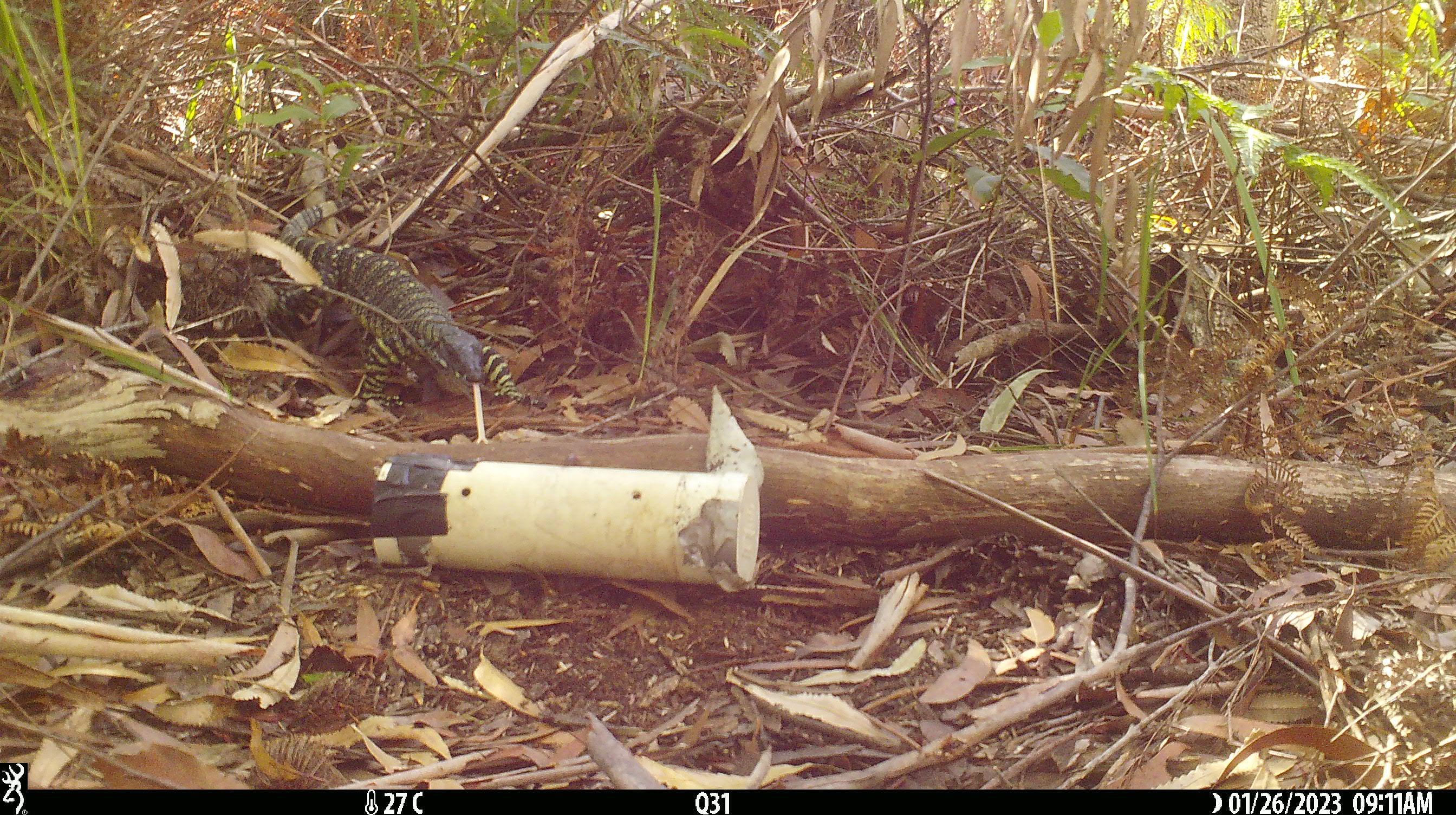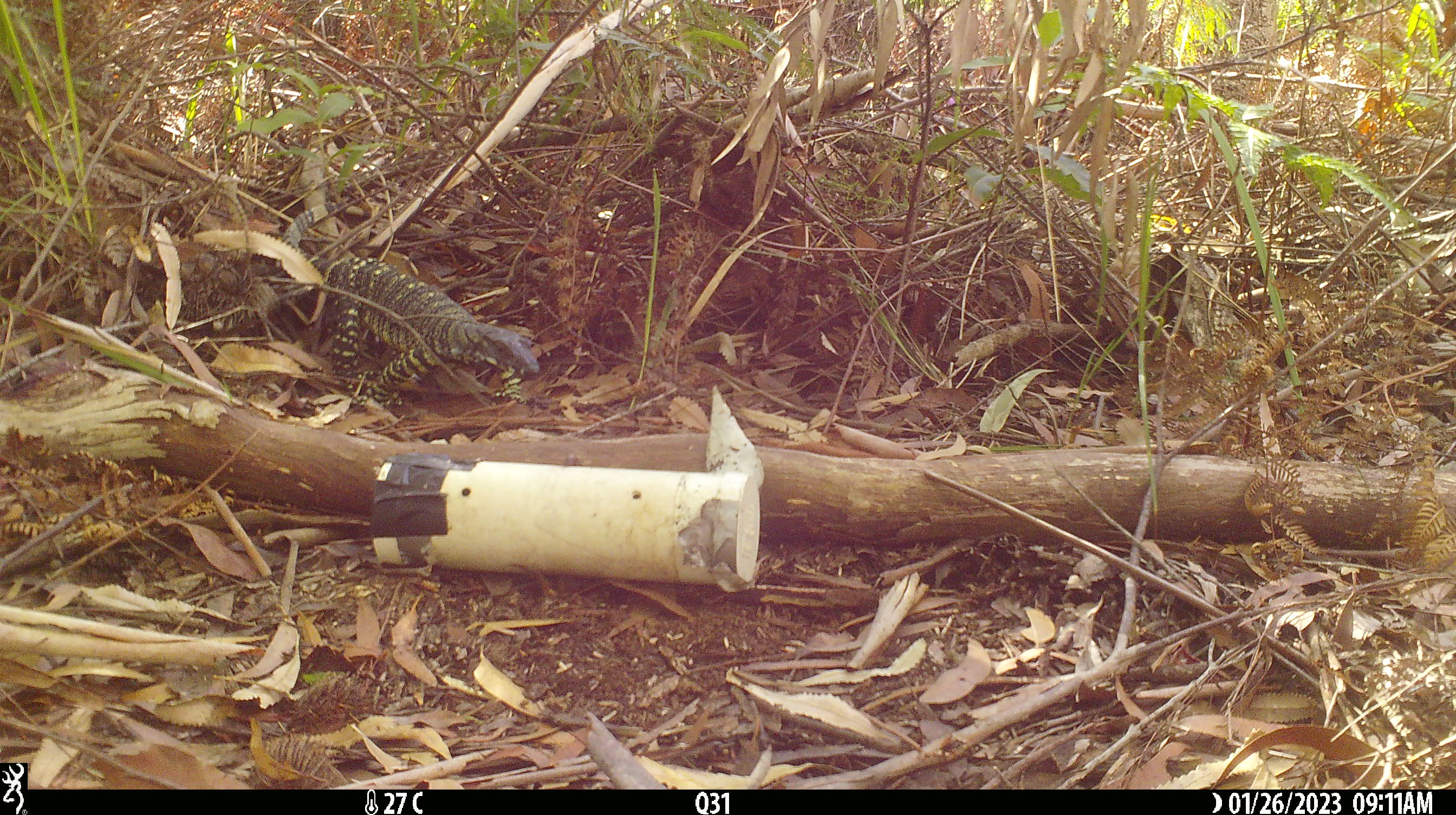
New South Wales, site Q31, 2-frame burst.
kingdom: Animalia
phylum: Chordata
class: Reptilia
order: Squamata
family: Varanidae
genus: Varanus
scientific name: Varanus varius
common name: lace monitor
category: goanna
Goanna (lace monitor) (Varanus varius).